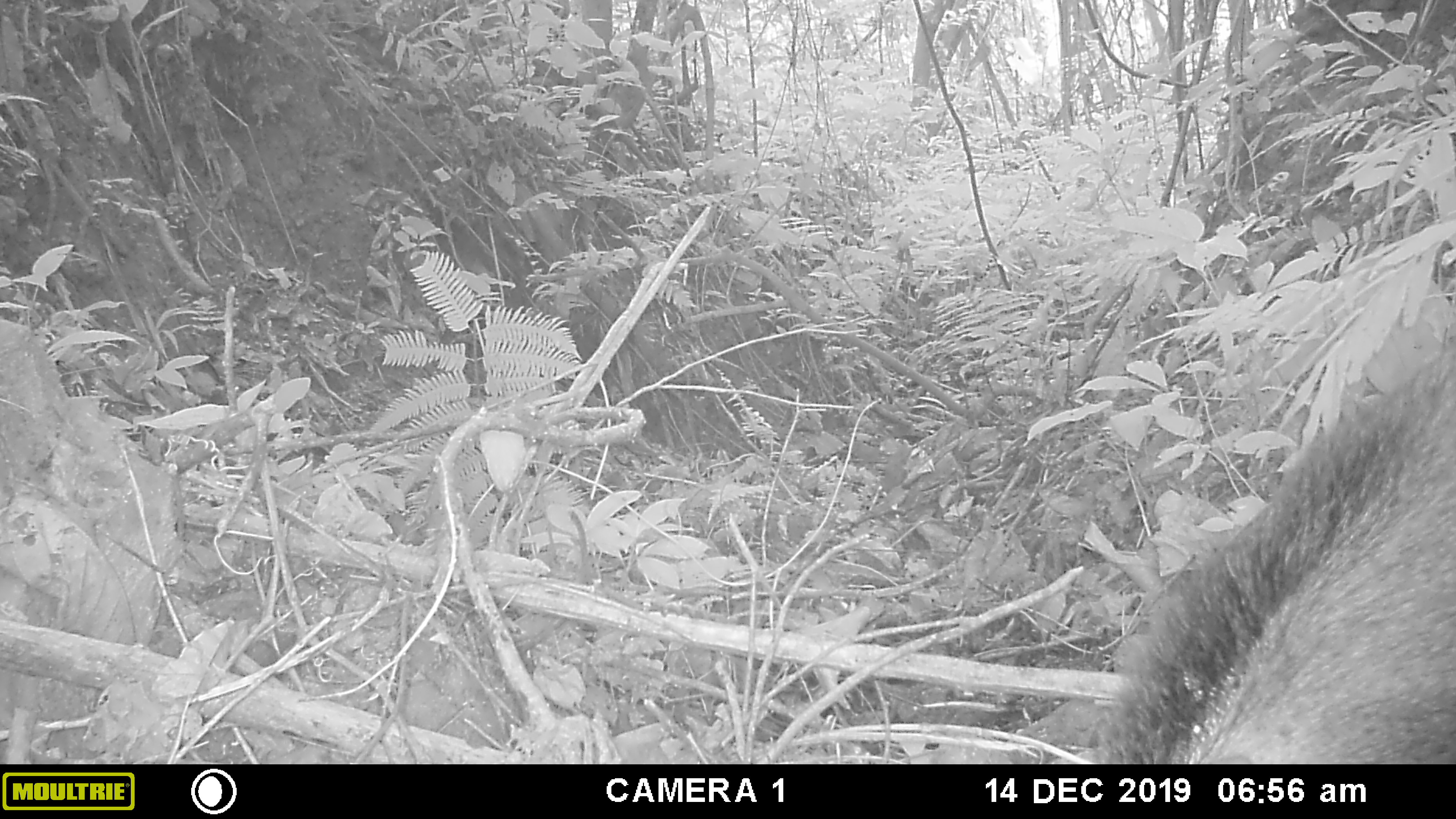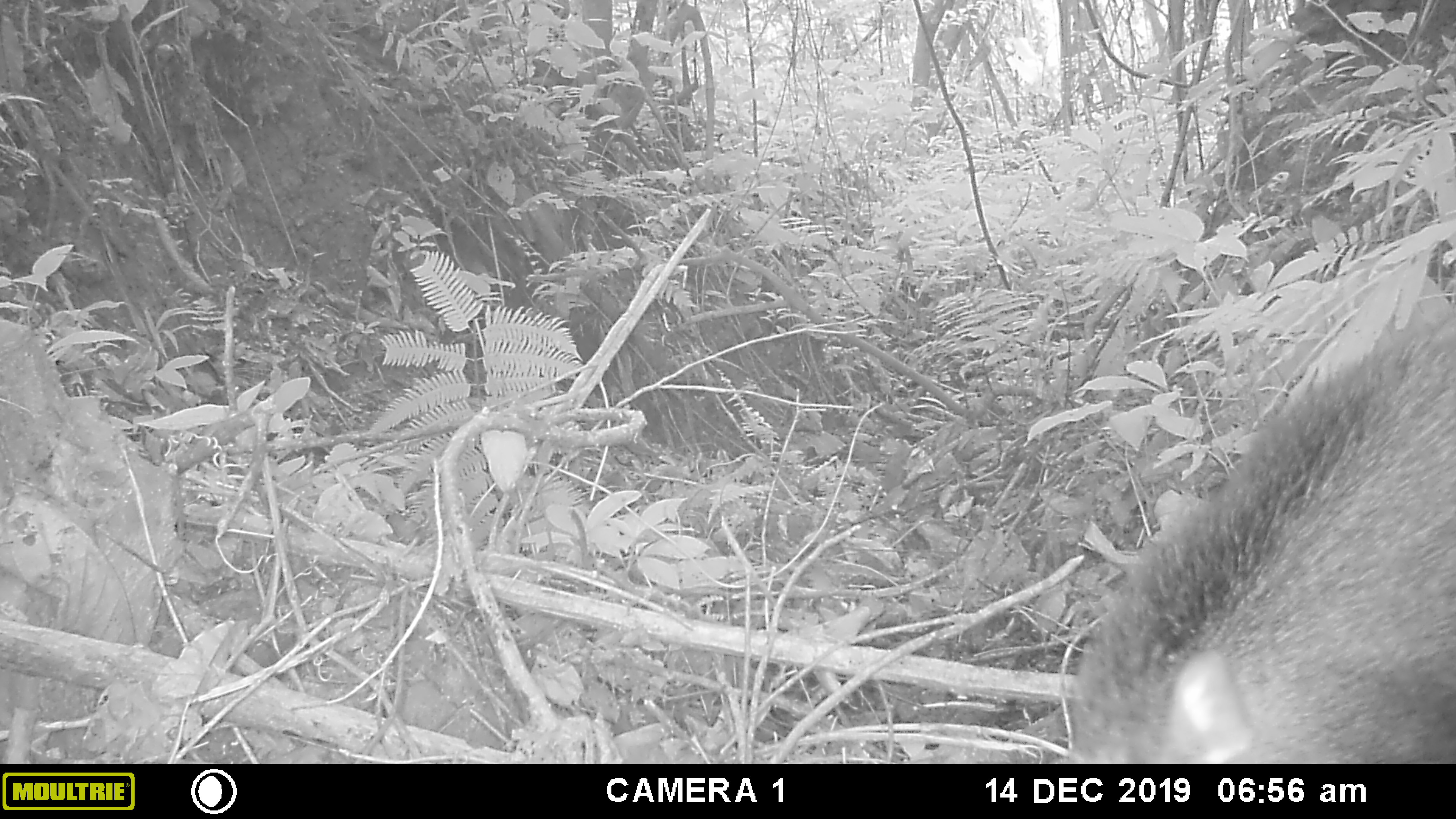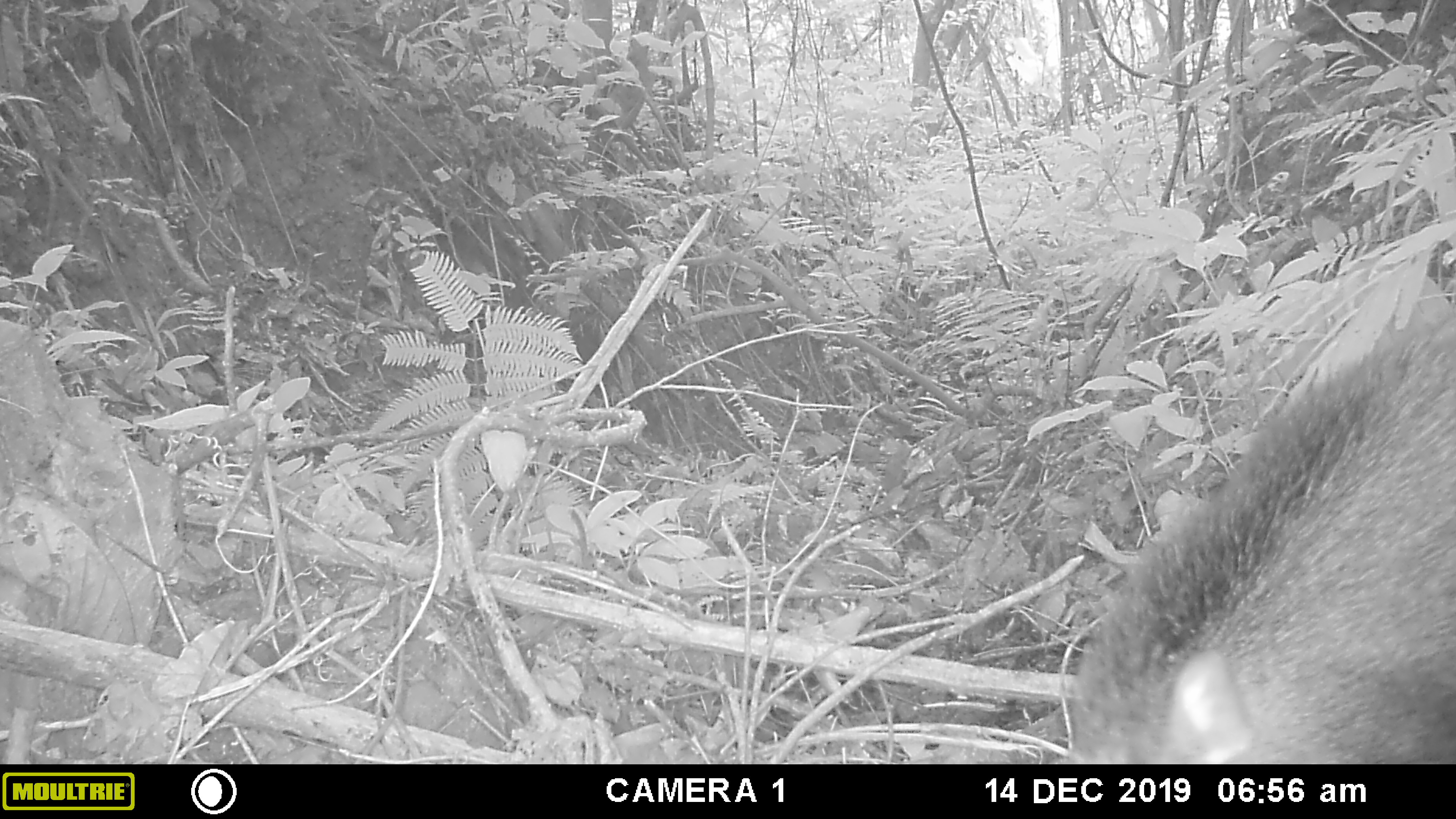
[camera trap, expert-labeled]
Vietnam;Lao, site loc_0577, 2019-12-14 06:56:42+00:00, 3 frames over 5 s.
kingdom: Animalia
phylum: Chordata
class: Mammalia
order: Artiodactyla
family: Suidae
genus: Sus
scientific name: Sus scrofa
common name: eurasian wild pig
Eurasian wild pig (Sus scrofa). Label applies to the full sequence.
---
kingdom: Animalia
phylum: Chordata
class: Aves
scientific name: Aves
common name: bird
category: unidentified bird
Unidentified bird (bird) (Aves). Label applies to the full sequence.